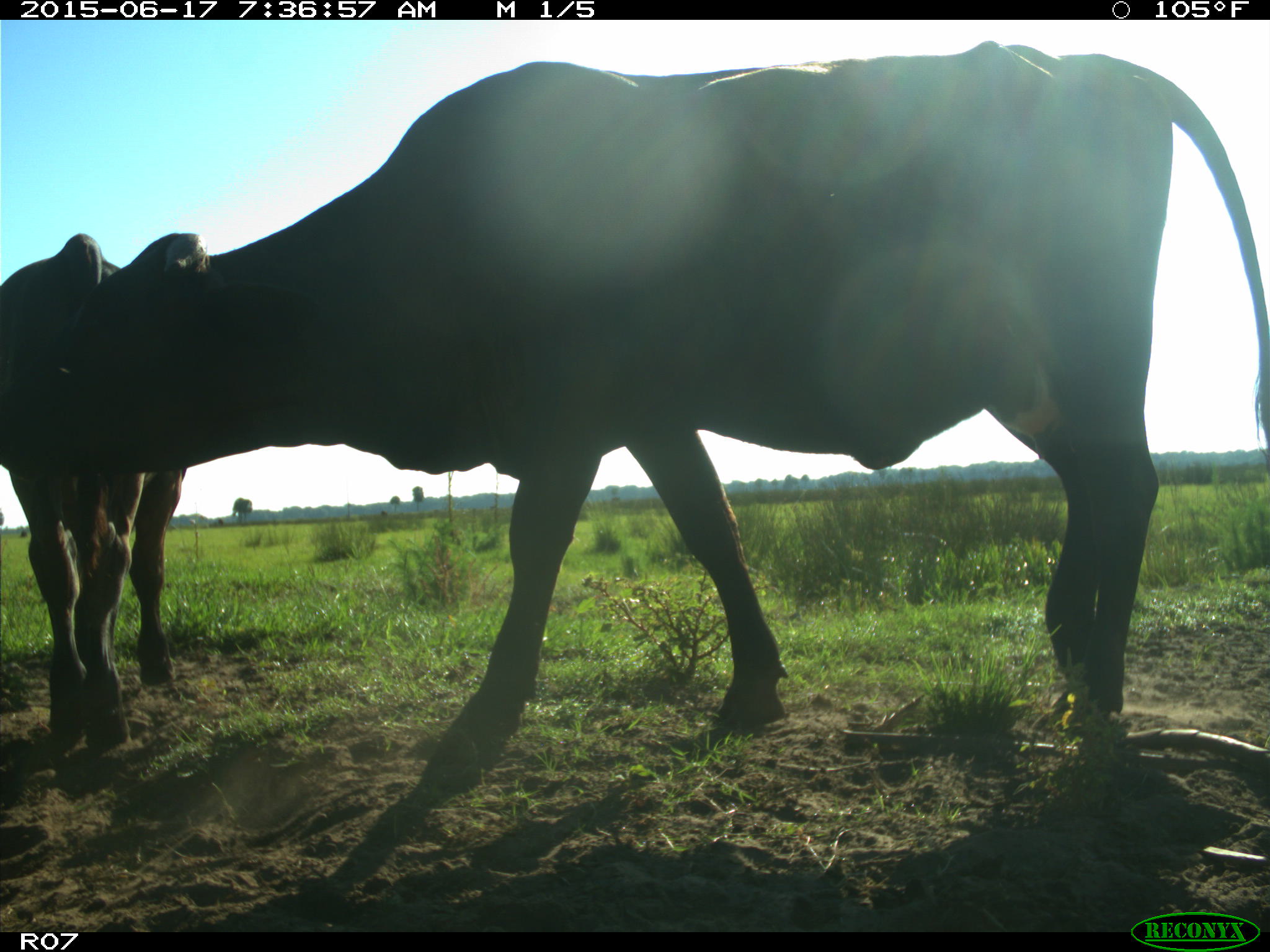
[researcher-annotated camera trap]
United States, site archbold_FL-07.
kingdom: Animalia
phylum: Chordata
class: Mammalia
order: Artiodactyla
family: Bovidae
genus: Bos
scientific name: Bos taurus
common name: domestic cow